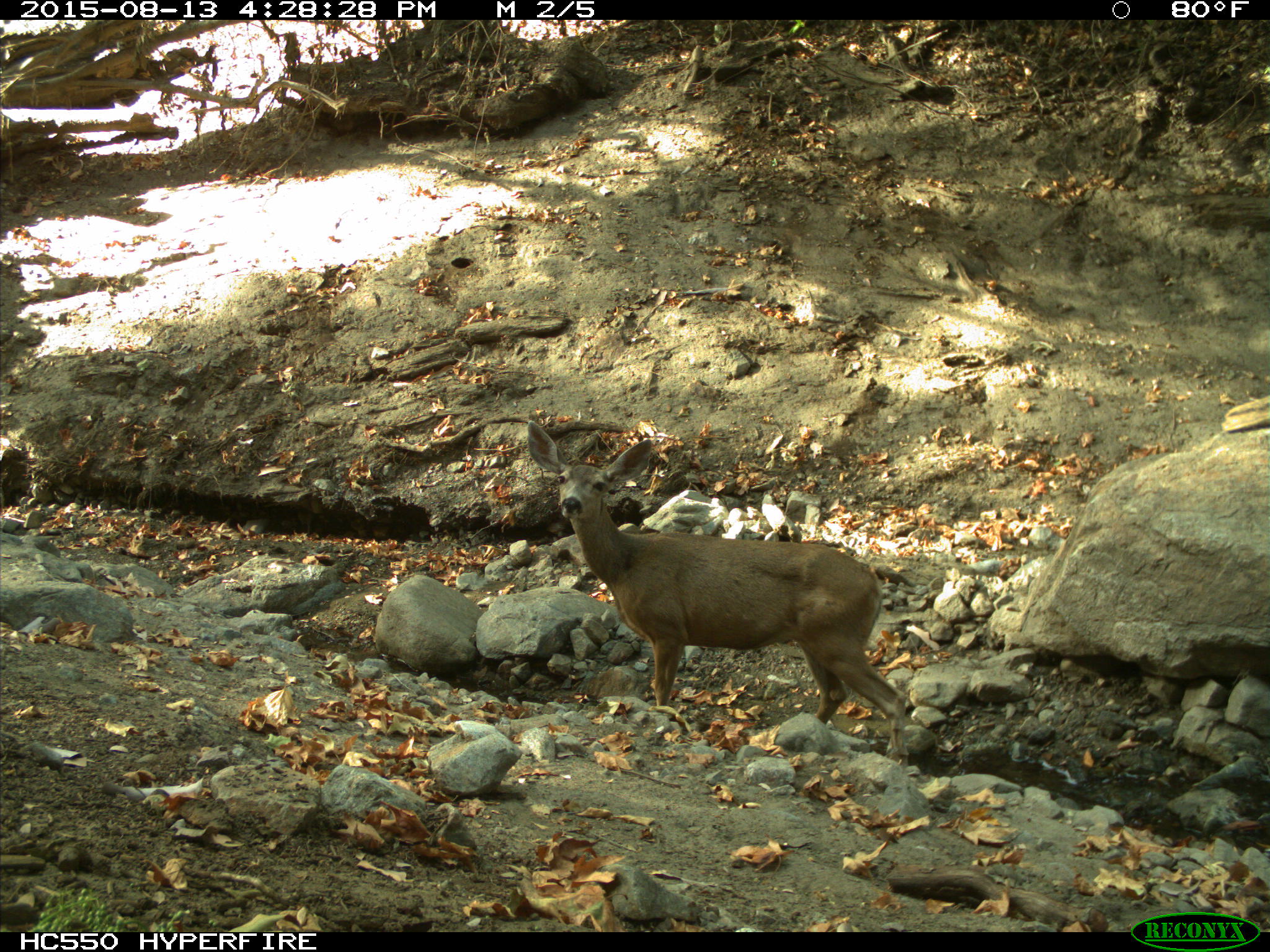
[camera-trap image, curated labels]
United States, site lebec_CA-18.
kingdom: Animalia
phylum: Chordata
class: Mammalia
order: Artiodactyla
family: Cervidae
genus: Odocoileus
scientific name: Odocoileus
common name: deer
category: unidentified deer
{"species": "unidentified deer (deer) (Odocoileus)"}